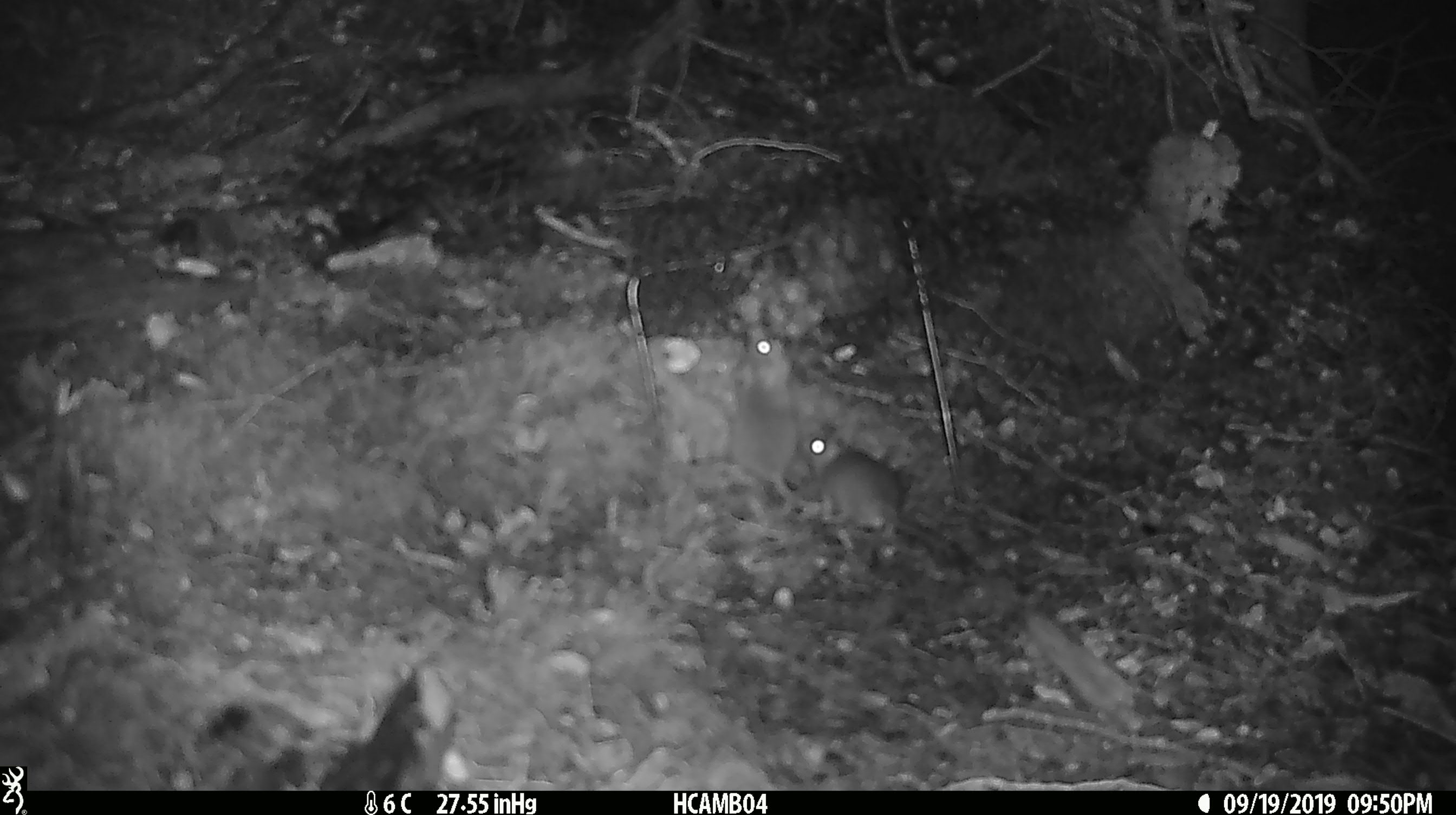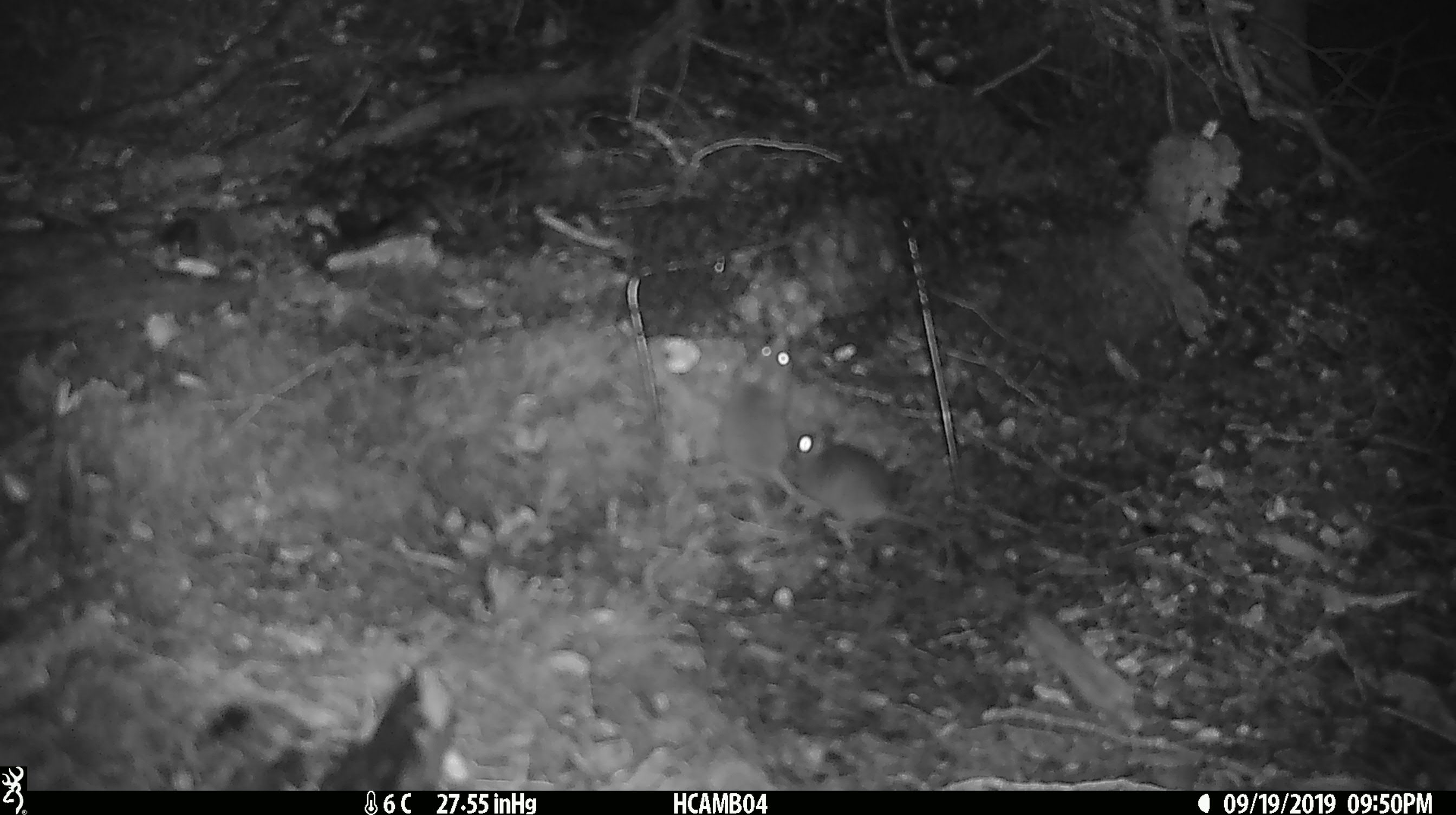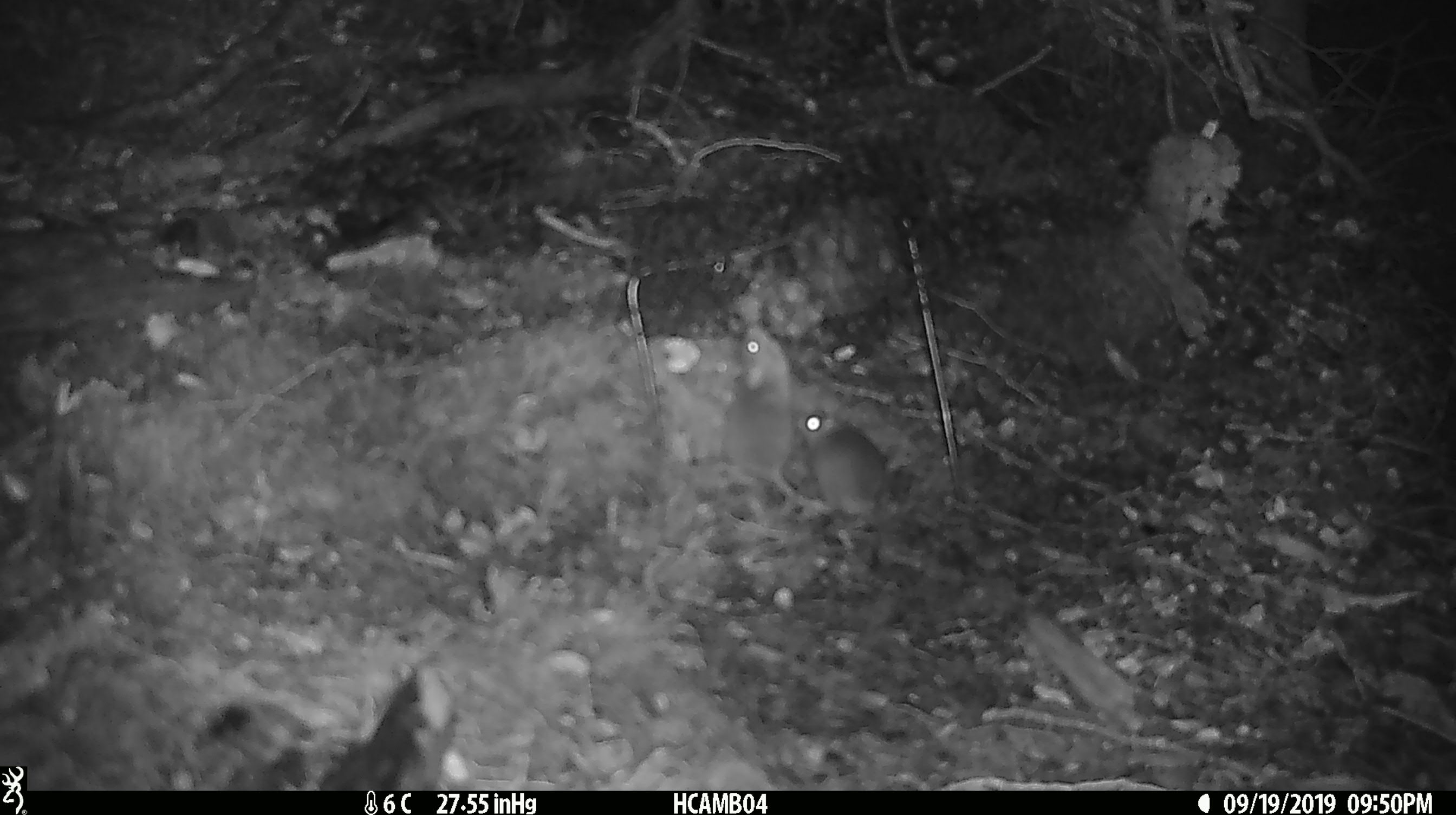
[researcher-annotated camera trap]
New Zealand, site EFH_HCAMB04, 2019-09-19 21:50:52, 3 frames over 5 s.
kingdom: Animalia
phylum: Chordata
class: Mammalia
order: Rodentia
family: Muridae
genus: Mus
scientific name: Mus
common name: mouse